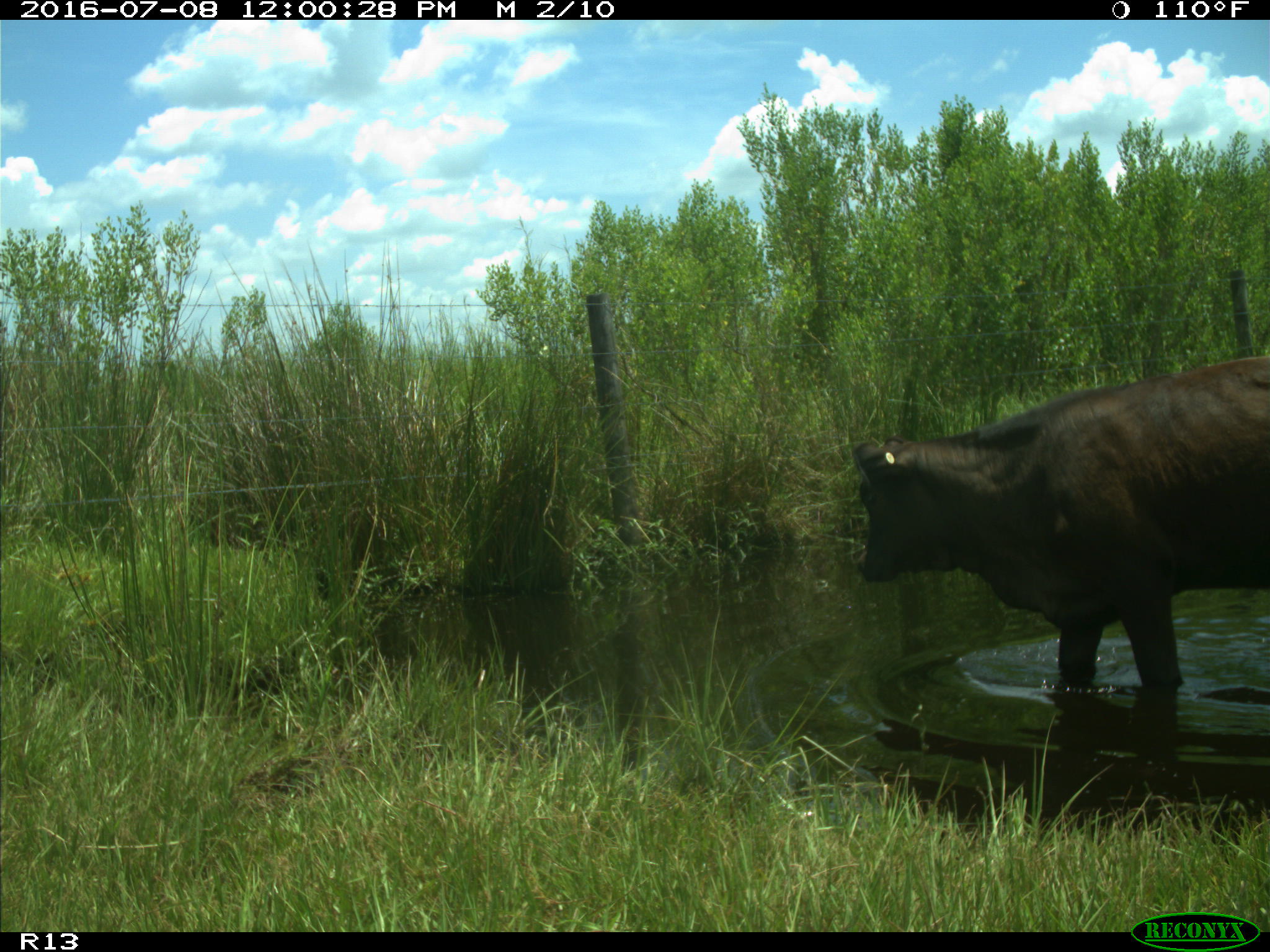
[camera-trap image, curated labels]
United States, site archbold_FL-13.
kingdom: Animalia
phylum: Chordata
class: Mammalia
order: Artiodactyla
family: Bovidae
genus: Bos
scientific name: Bos taurus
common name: domestic cow